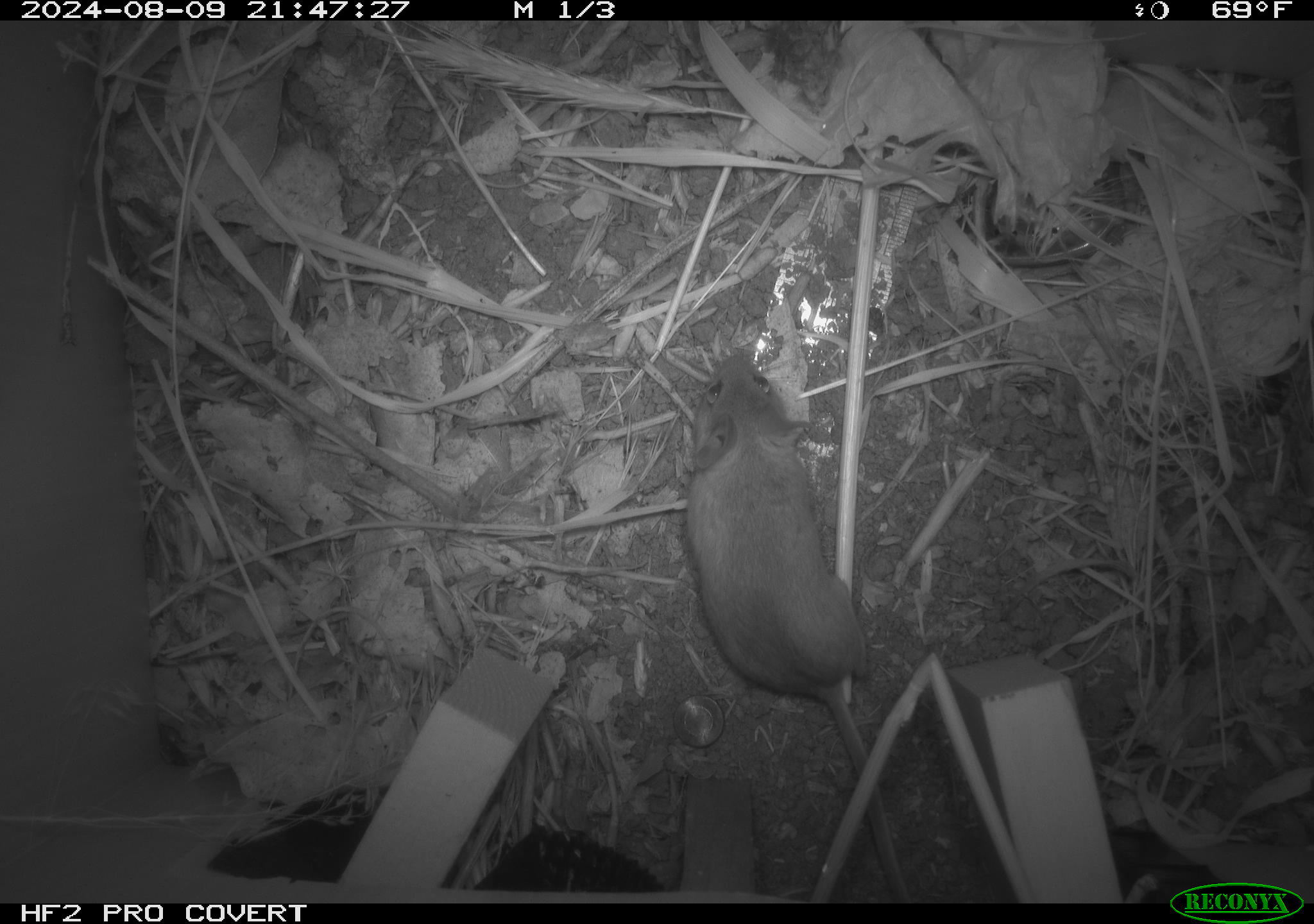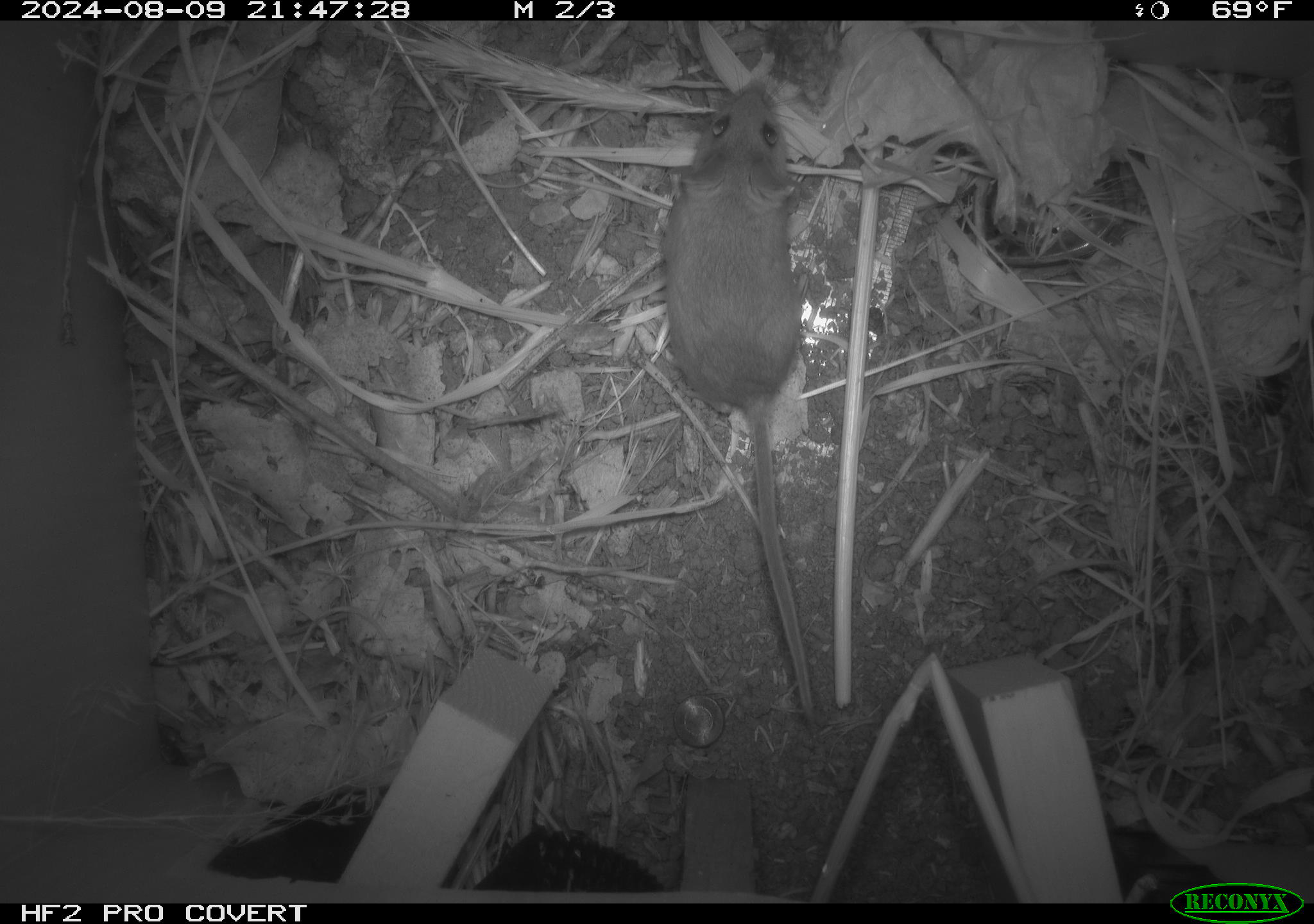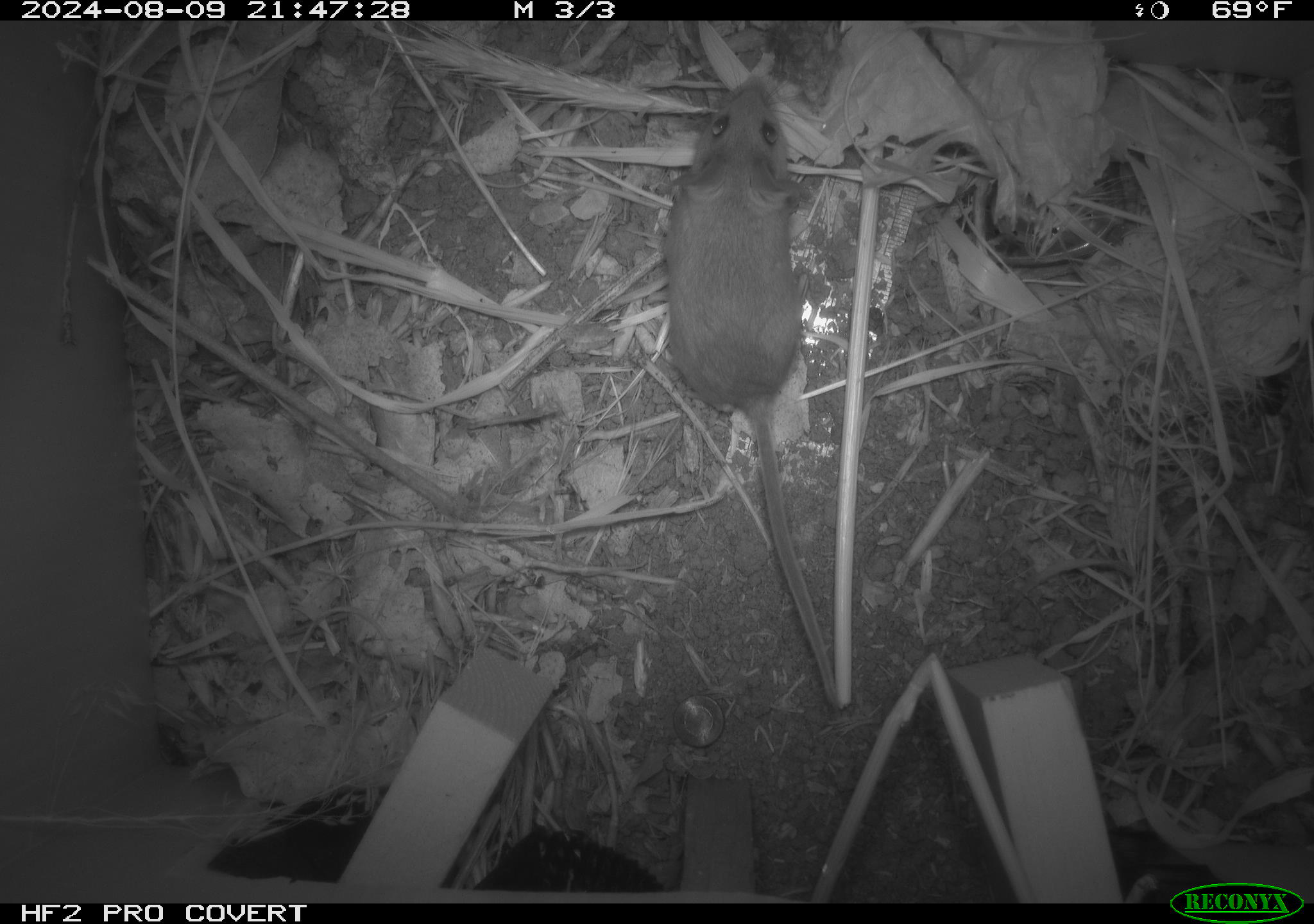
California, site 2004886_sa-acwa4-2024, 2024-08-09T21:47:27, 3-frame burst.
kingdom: Animalia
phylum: Chordata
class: Mammalia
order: Rodentia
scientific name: Rodentia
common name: mouse species